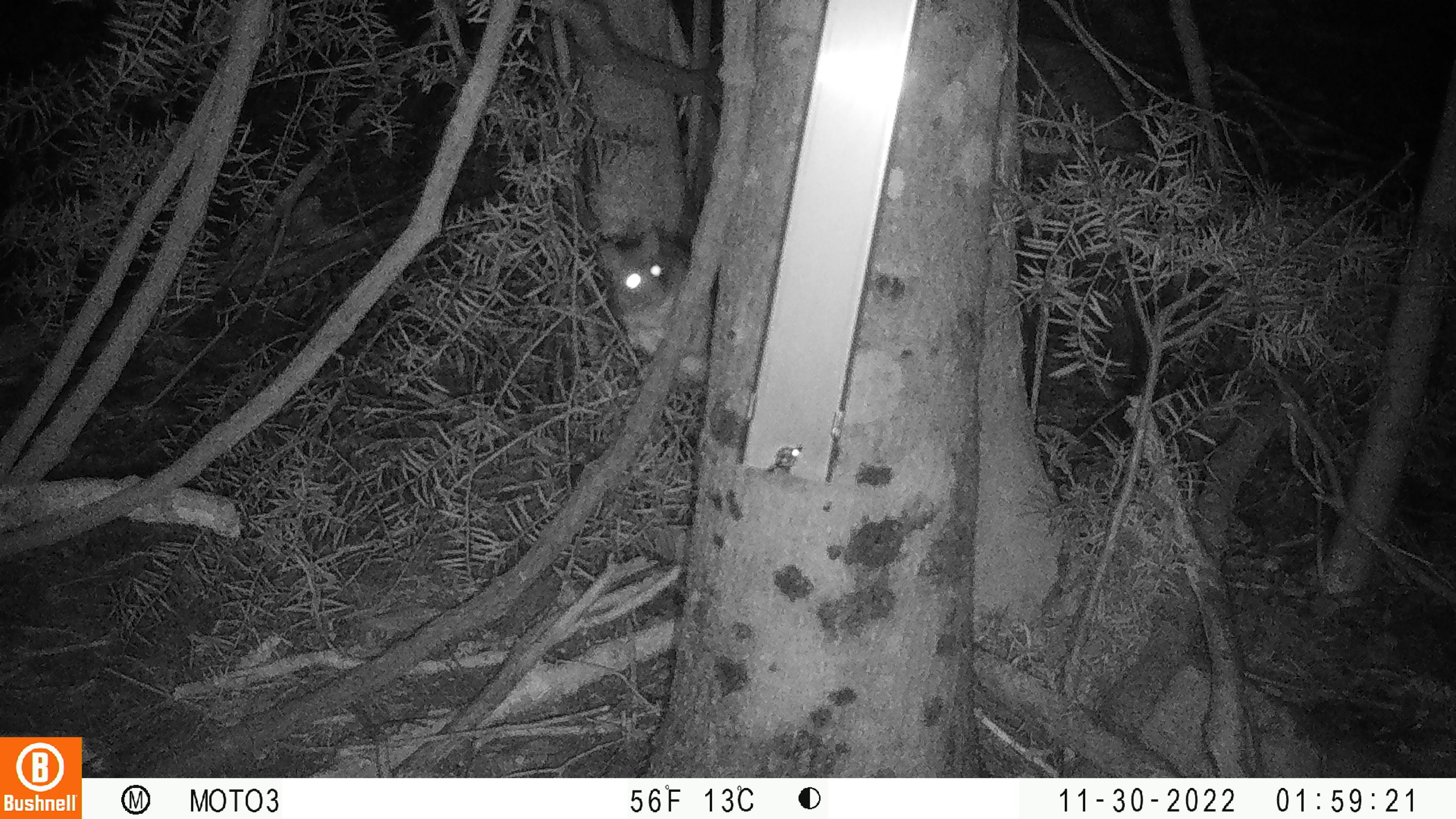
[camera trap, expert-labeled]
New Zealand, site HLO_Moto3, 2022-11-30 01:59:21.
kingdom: Animalia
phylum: Chordata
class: Mammalia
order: Diprotodontia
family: Phalangeridae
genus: Trichosurus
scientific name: Trichosurus vulpecula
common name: common brushtail possum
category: possum